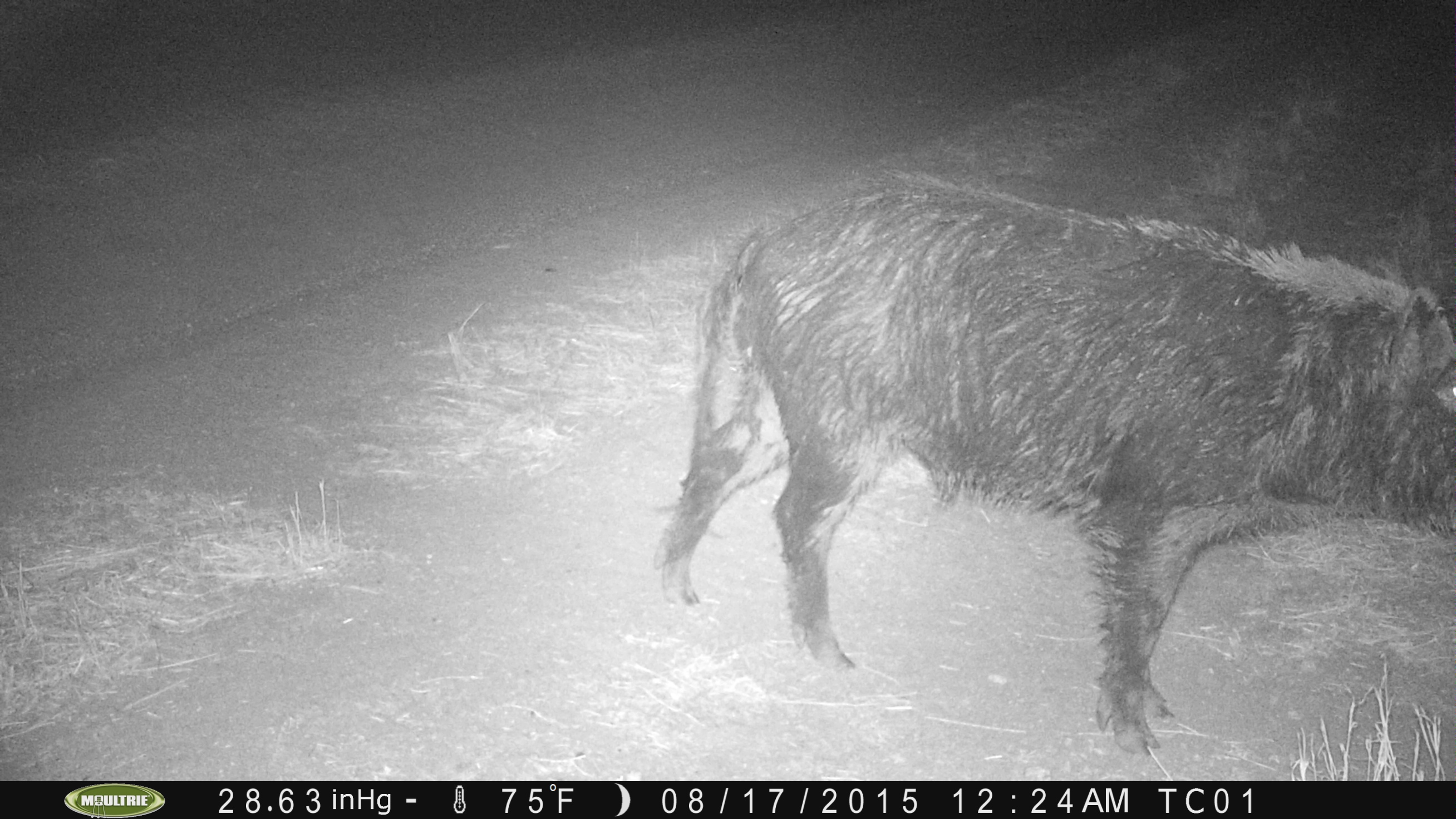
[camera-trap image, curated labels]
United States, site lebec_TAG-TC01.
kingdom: Animalia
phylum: Chordata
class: Mammalia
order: Artiodactyla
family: Suidae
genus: Sus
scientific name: Sus scrofa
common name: wild boar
Sus scrofa (wild boar).